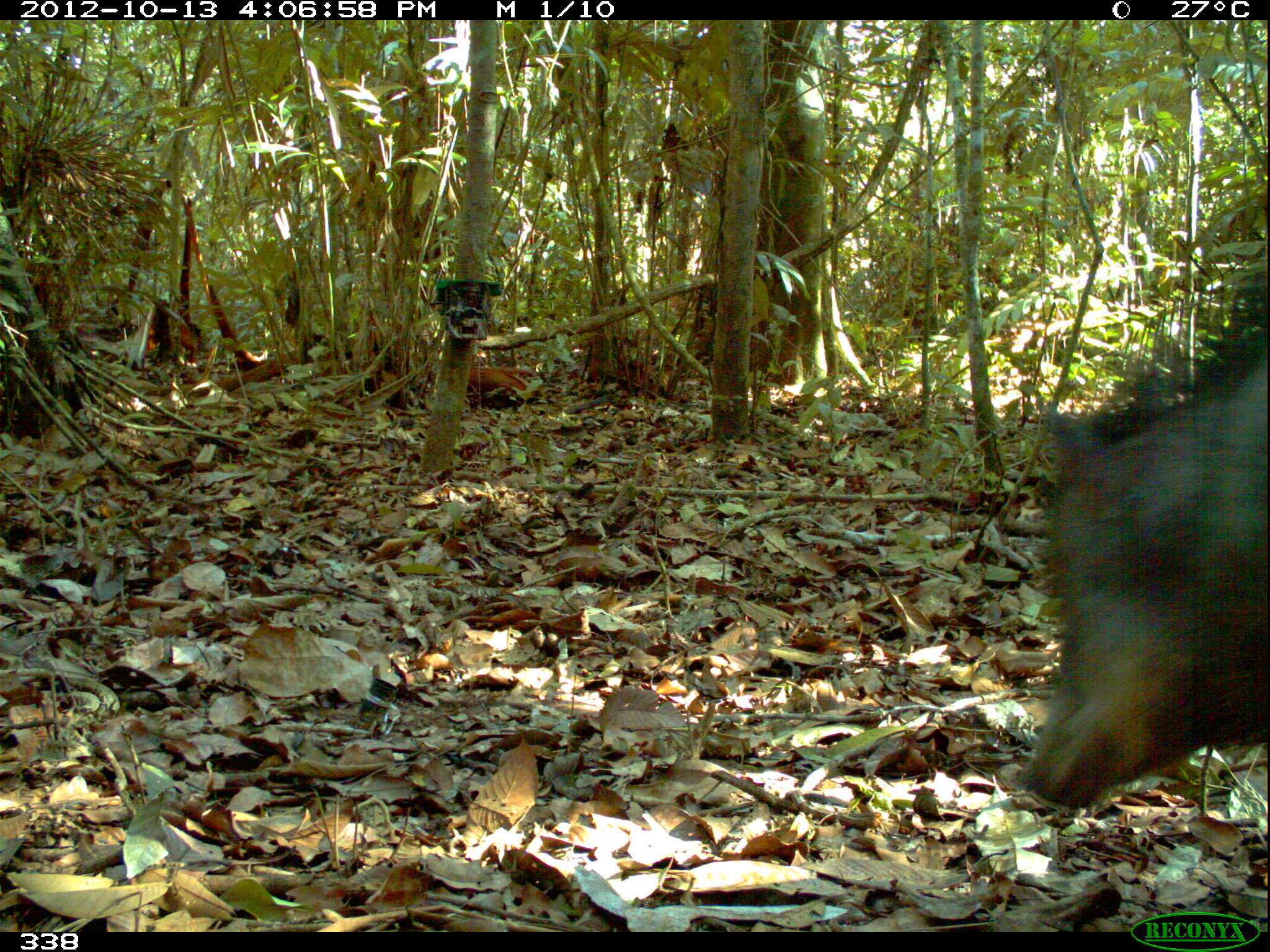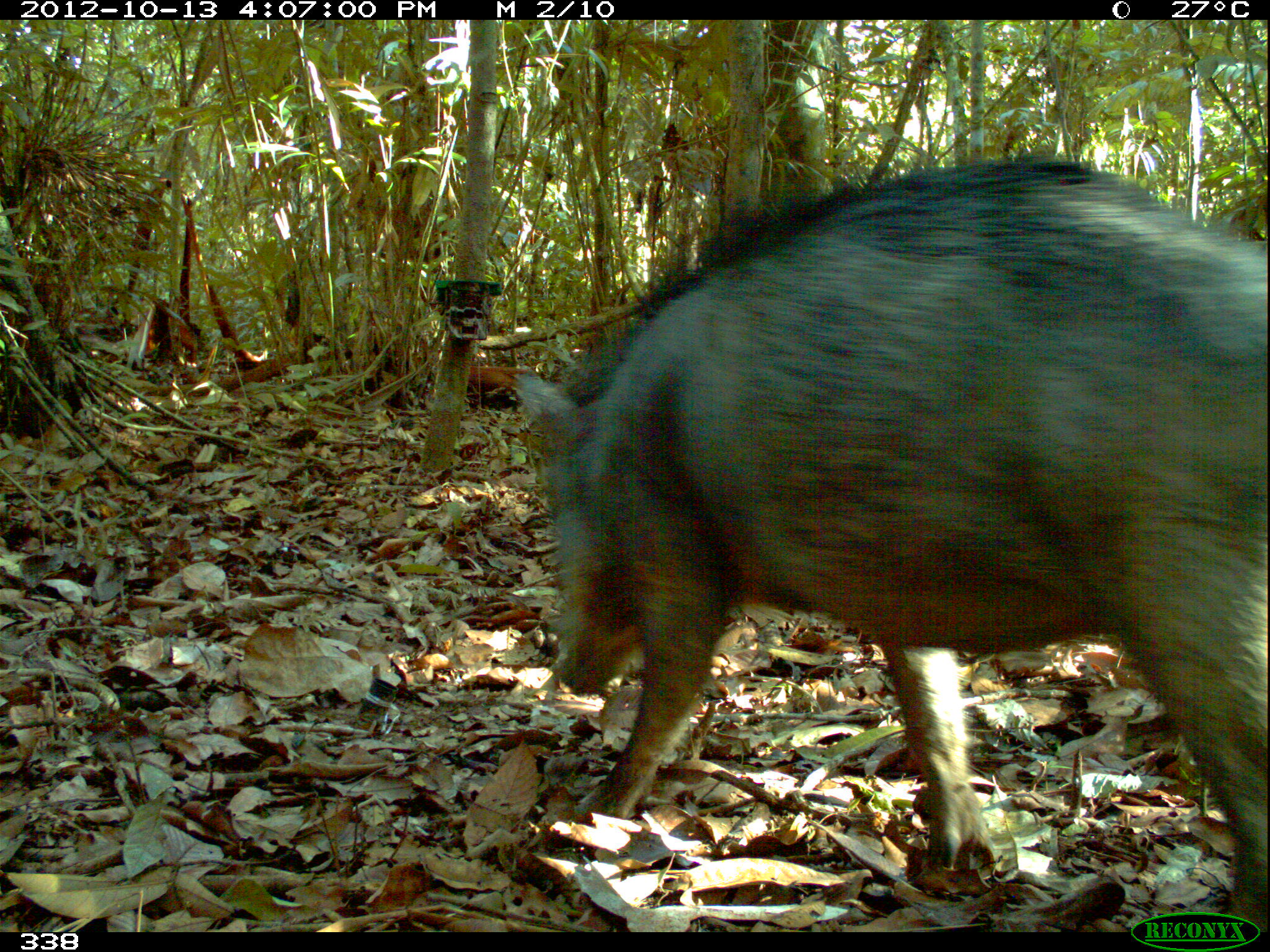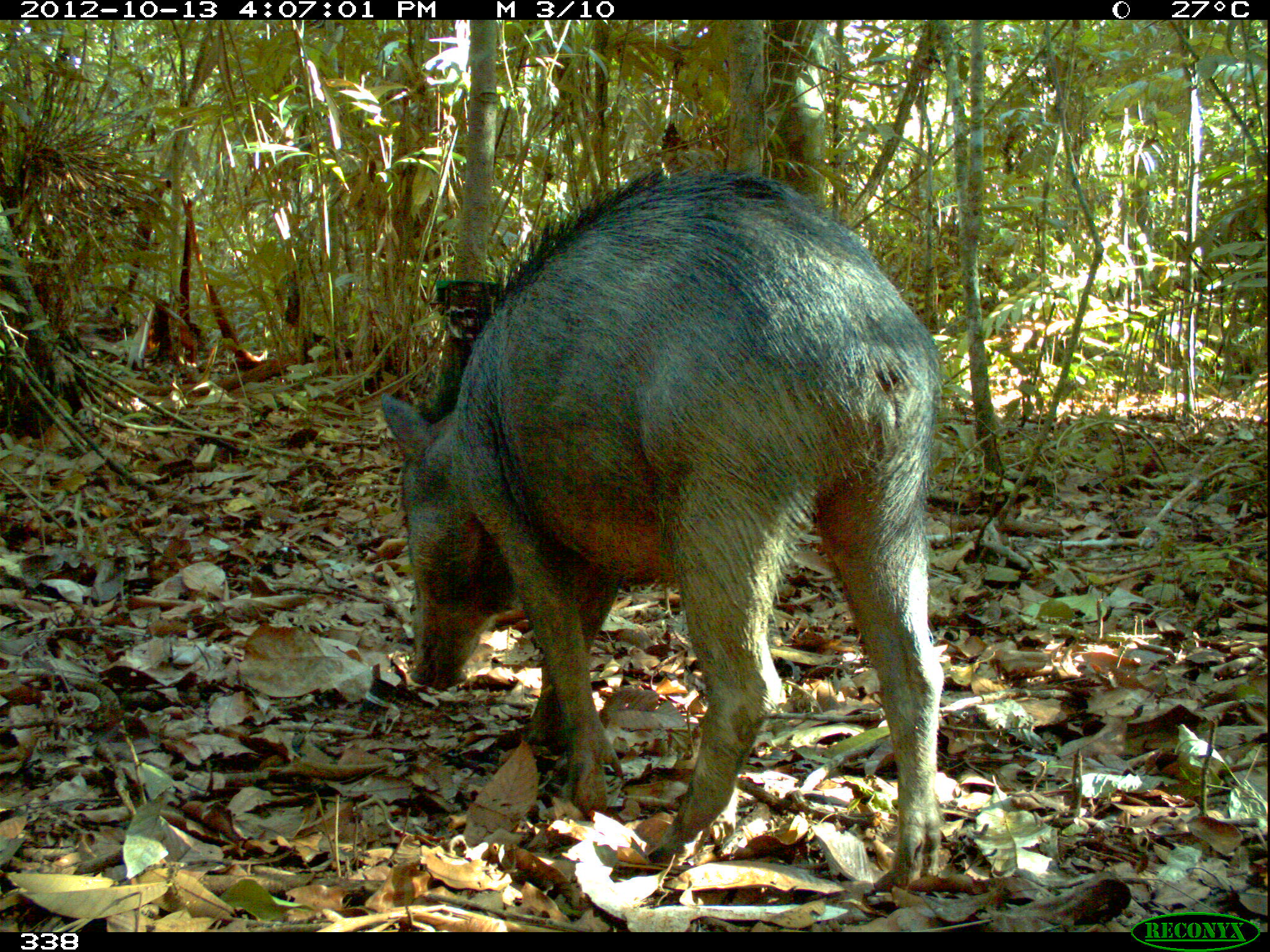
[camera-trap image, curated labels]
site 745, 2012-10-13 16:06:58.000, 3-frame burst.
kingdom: Animalia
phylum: Chordata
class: Mammalia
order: Artiodactyla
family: Tayassuidae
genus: Tayassu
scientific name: Tayassu pecari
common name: white-lipped peccary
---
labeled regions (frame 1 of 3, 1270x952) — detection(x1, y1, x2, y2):
tayassu pecari: detection(1012, 271, 1270, 816)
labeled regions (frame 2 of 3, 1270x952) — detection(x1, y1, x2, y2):
tayassu pecari: detection(511, 151, 1270, 930)